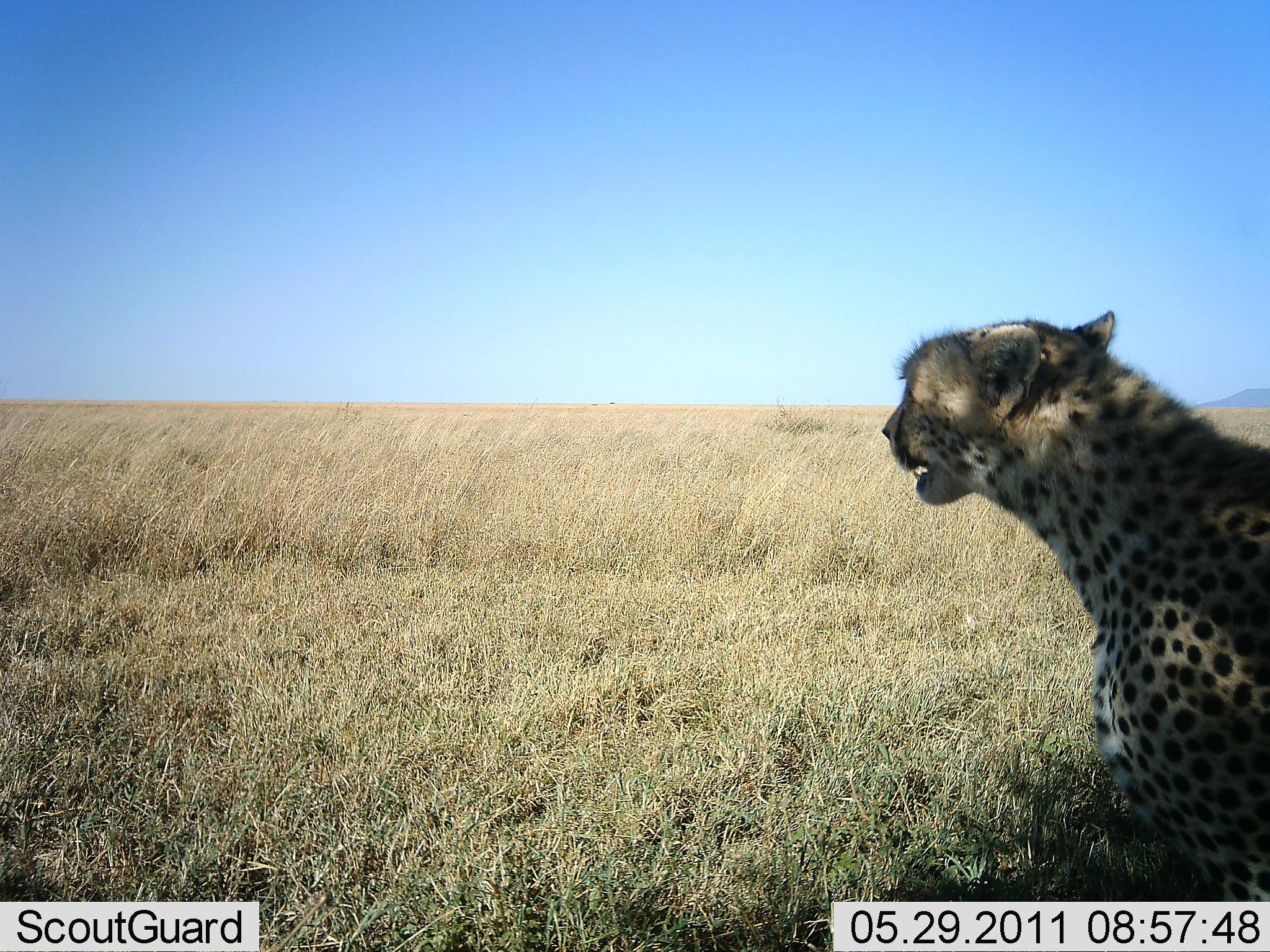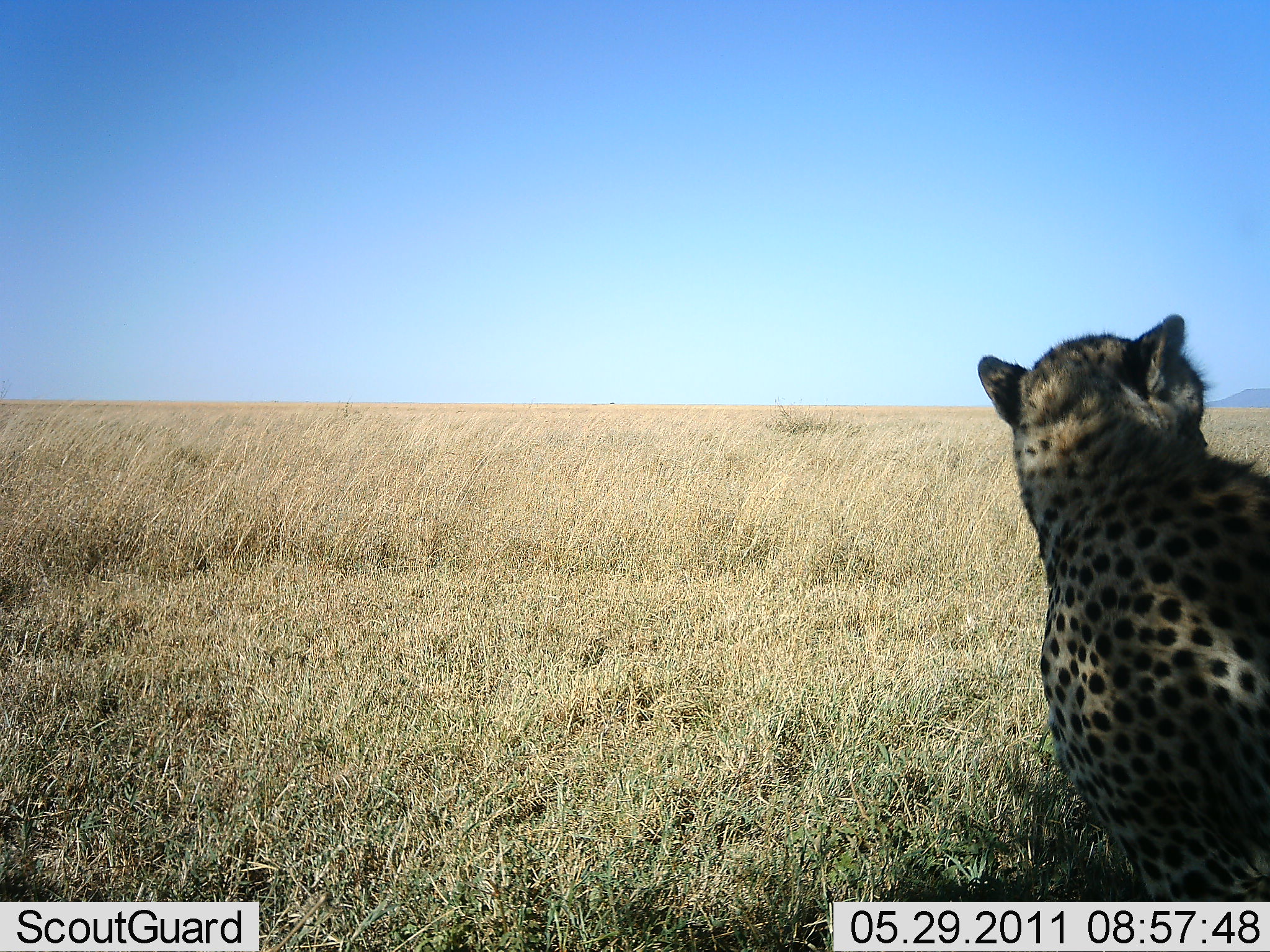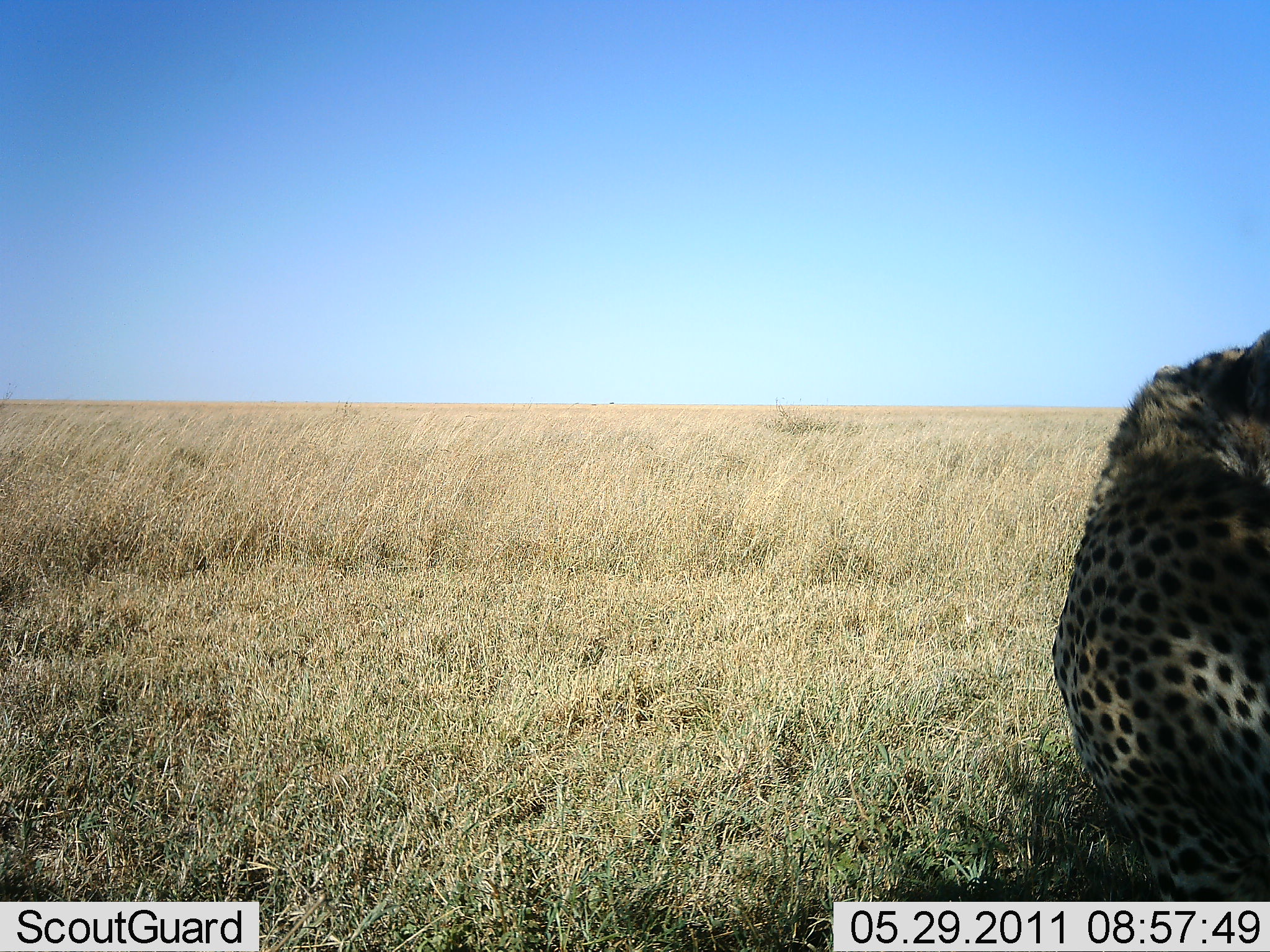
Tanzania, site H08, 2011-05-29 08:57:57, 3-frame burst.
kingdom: Animalia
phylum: Chordata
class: Mammalia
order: Carnivora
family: Felidae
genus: Acinonyx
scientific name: Acinonyx jubatus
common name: cheetah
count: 1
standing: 46%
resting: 62%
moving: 15%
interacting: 8%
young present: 0%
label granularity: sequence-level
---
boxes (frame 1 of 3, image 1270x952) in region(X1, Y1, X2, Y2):
animal: region(881, 309, 1270, 797)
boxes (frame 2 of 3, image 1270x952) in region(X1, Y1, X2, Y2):
animal: region(976, 312, 1270, 902)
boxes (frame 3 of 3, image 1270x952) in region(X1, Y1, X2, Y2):
animal: region(1046, 328, 1270, 882)